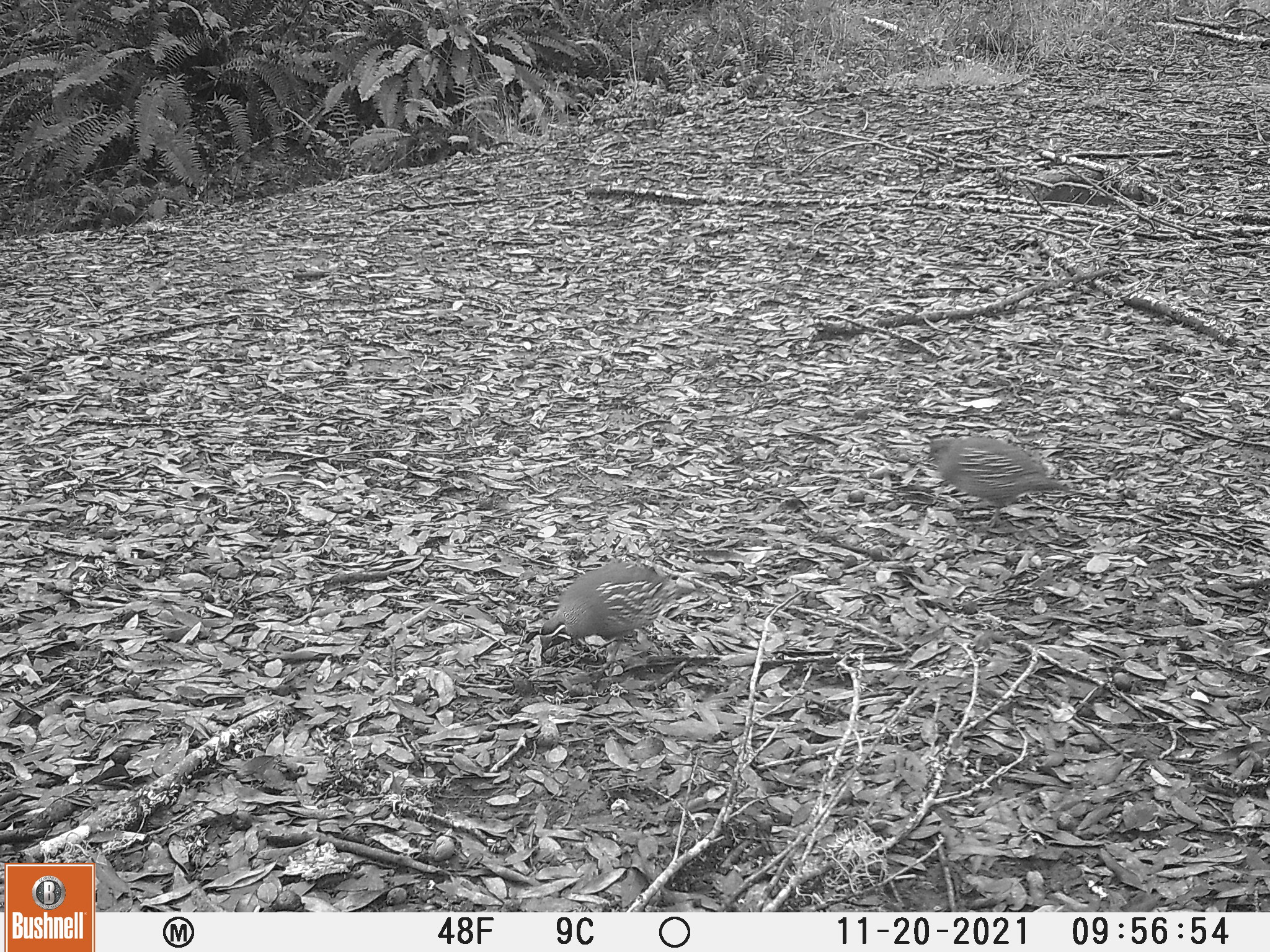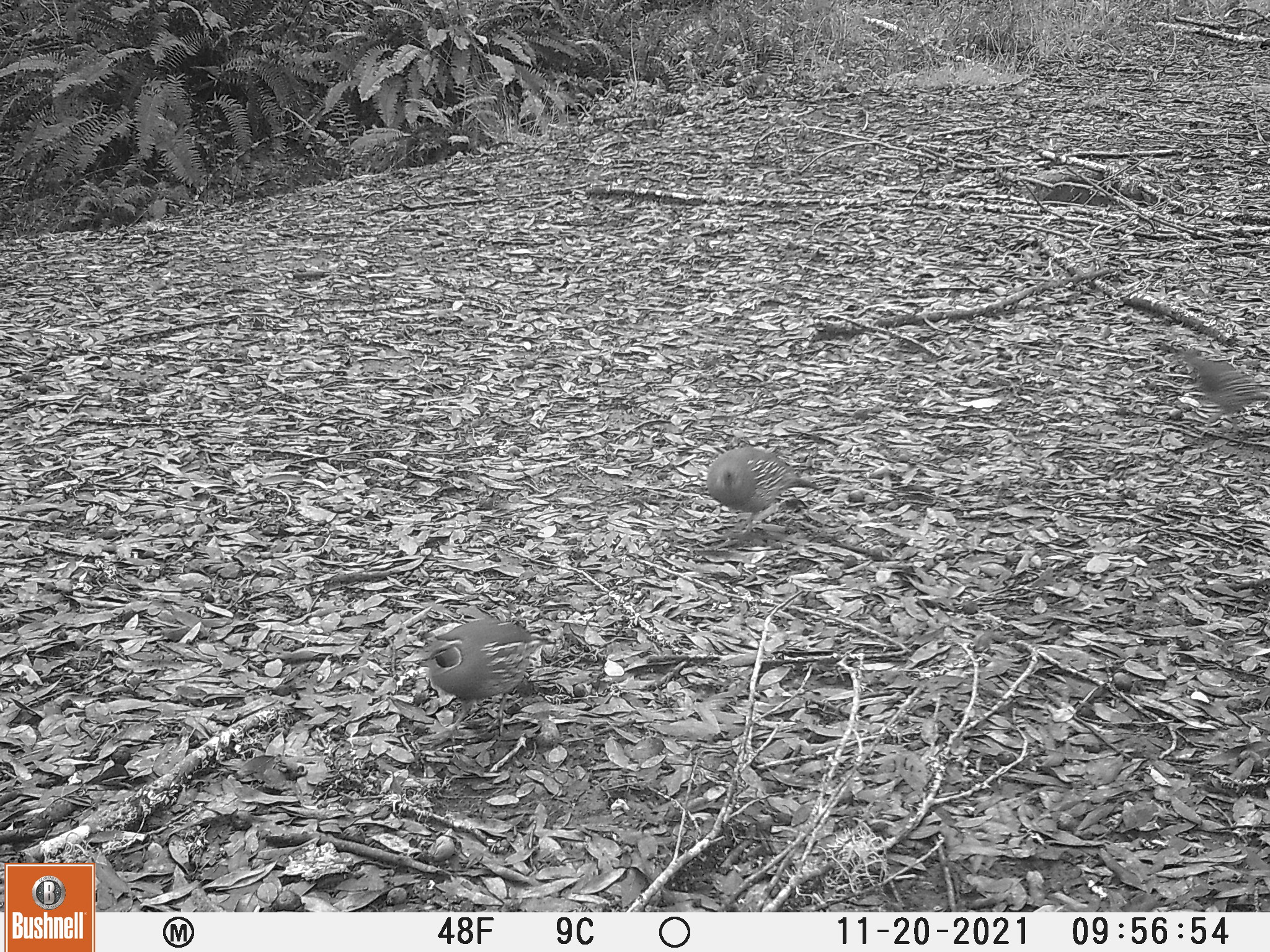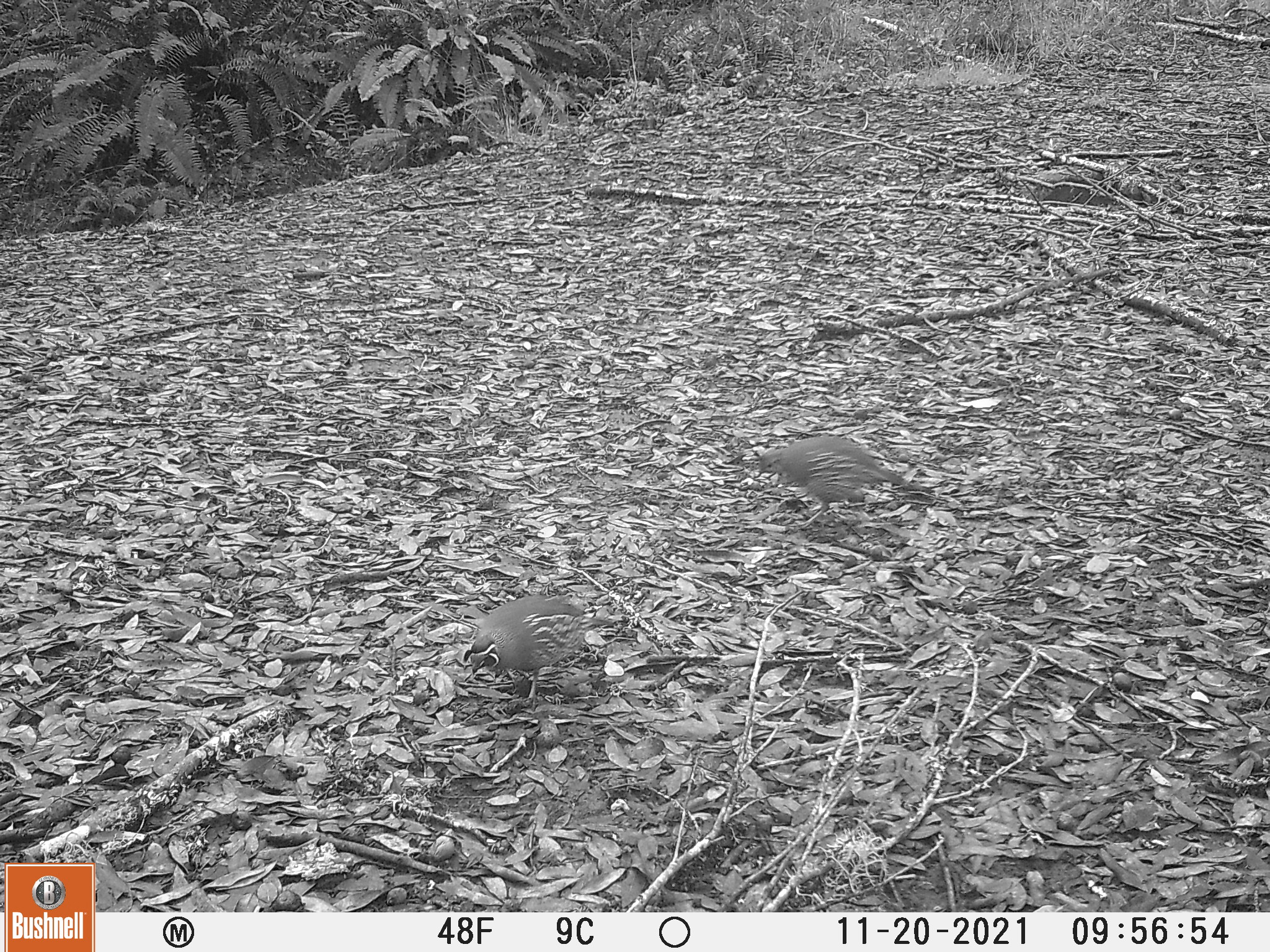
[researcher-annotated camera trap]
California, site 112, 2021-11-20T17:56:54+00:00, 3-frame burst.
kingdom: Animalia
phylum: Chordata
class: Aves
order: Galliformes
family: Odontophoridae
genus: Callipepla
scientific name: Callipepla californica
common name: california quail